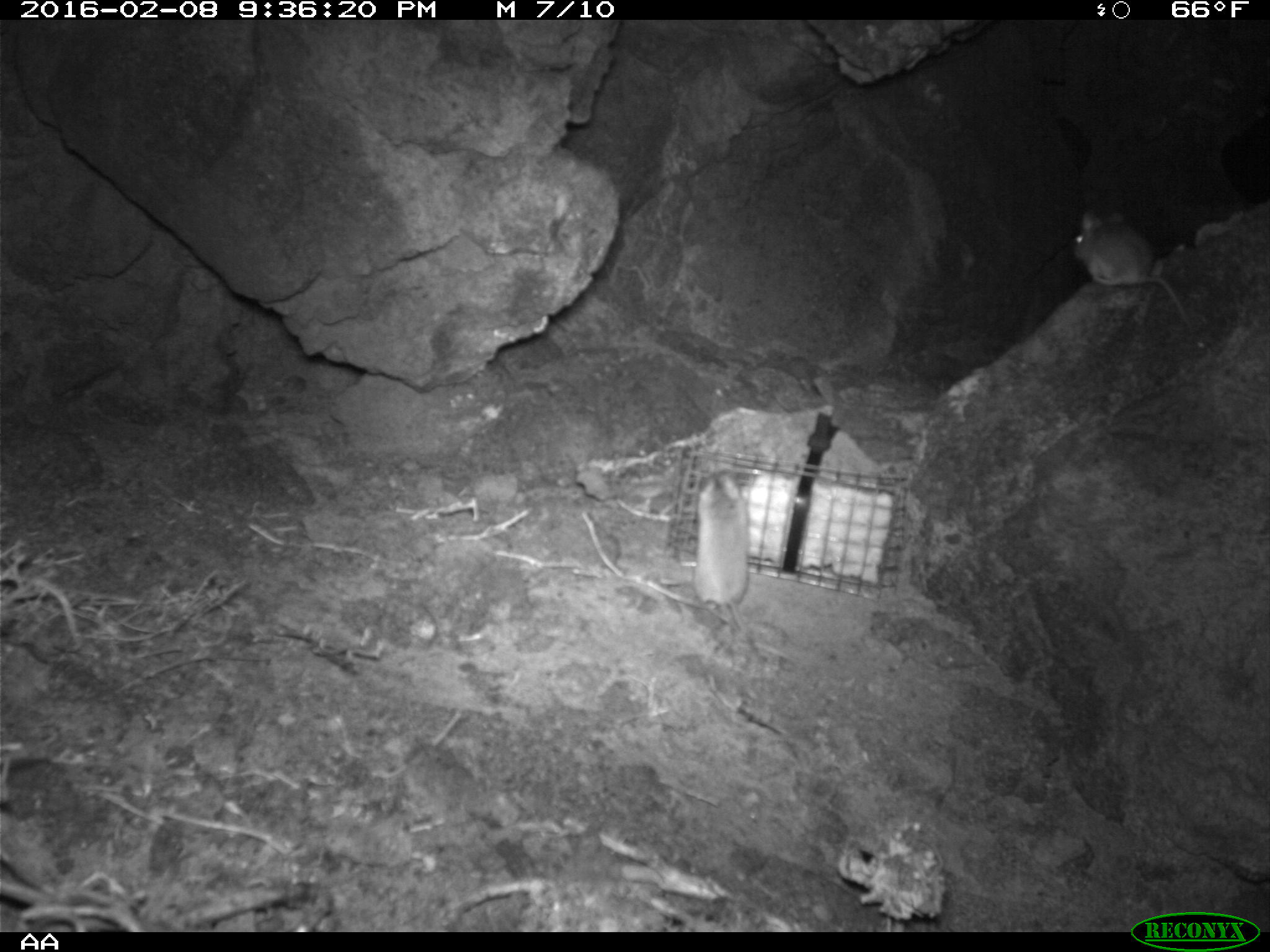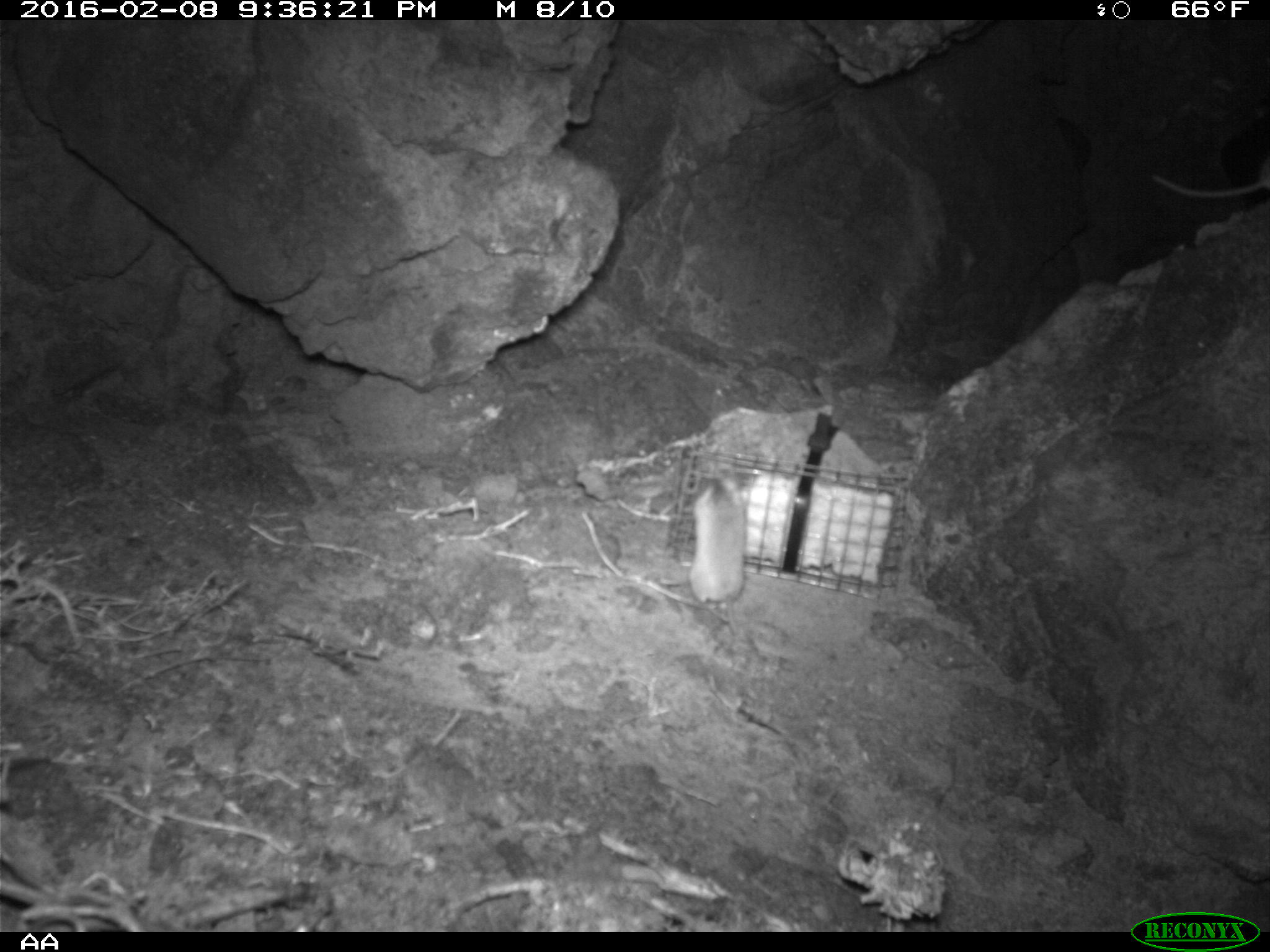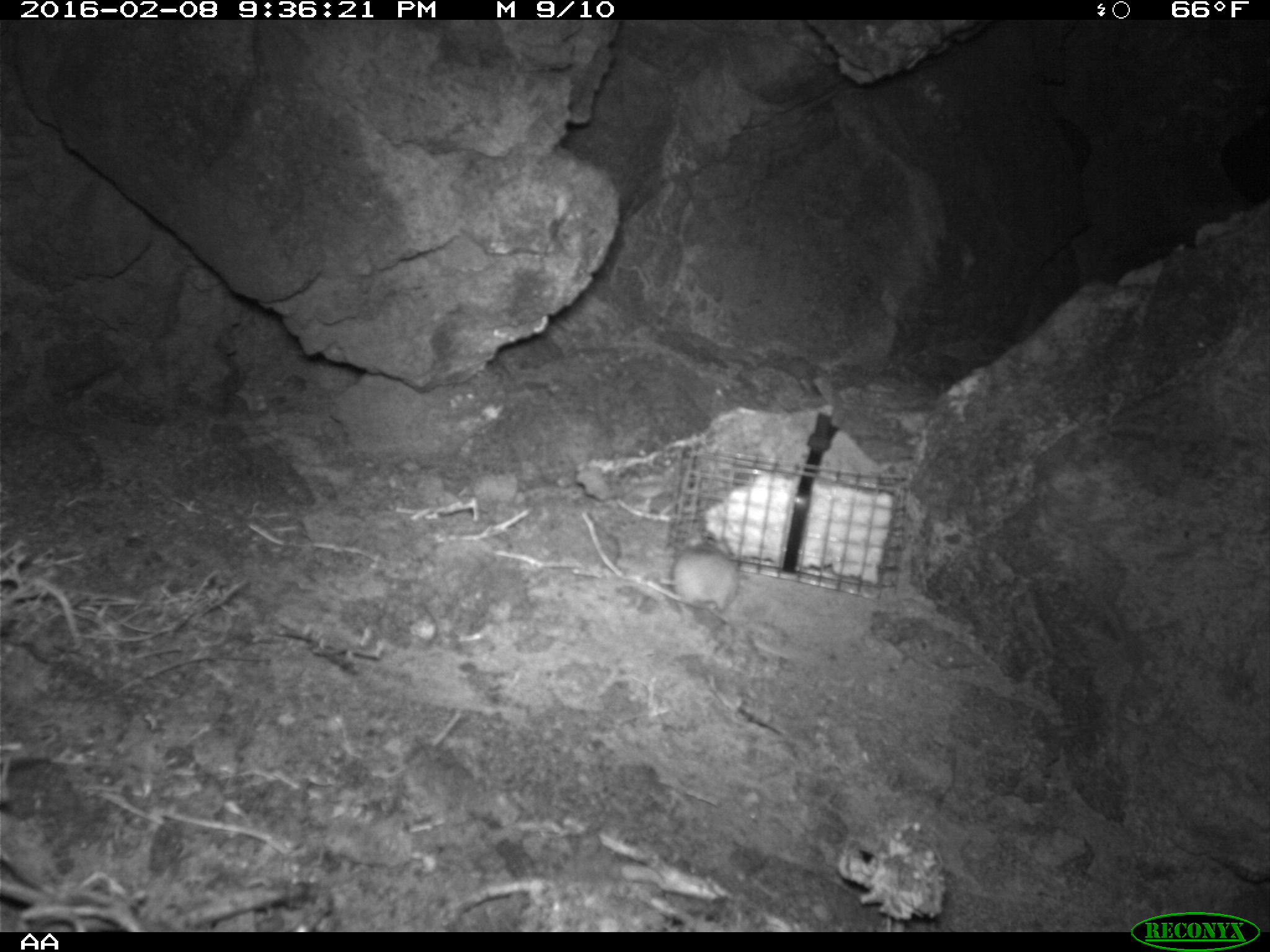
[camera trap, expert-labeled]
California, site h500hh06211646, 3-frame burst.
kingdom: Animalia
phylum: Chordata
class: Mammalia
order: Rodentia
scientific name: Rodentia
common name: rodent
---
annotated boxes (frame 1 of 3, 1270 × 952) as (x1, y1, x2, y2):
rodent: (1075, 206, 1191, 328); (686, 468, 754, 631)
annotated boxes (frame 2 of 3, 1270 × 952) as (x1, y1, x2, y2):
rodent: (688, 477, 747, 638); (1151, 156, 1269, 198)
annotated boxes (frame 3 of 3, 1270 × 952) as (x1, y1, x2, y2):
rodent: (657, 532, 740, 626)